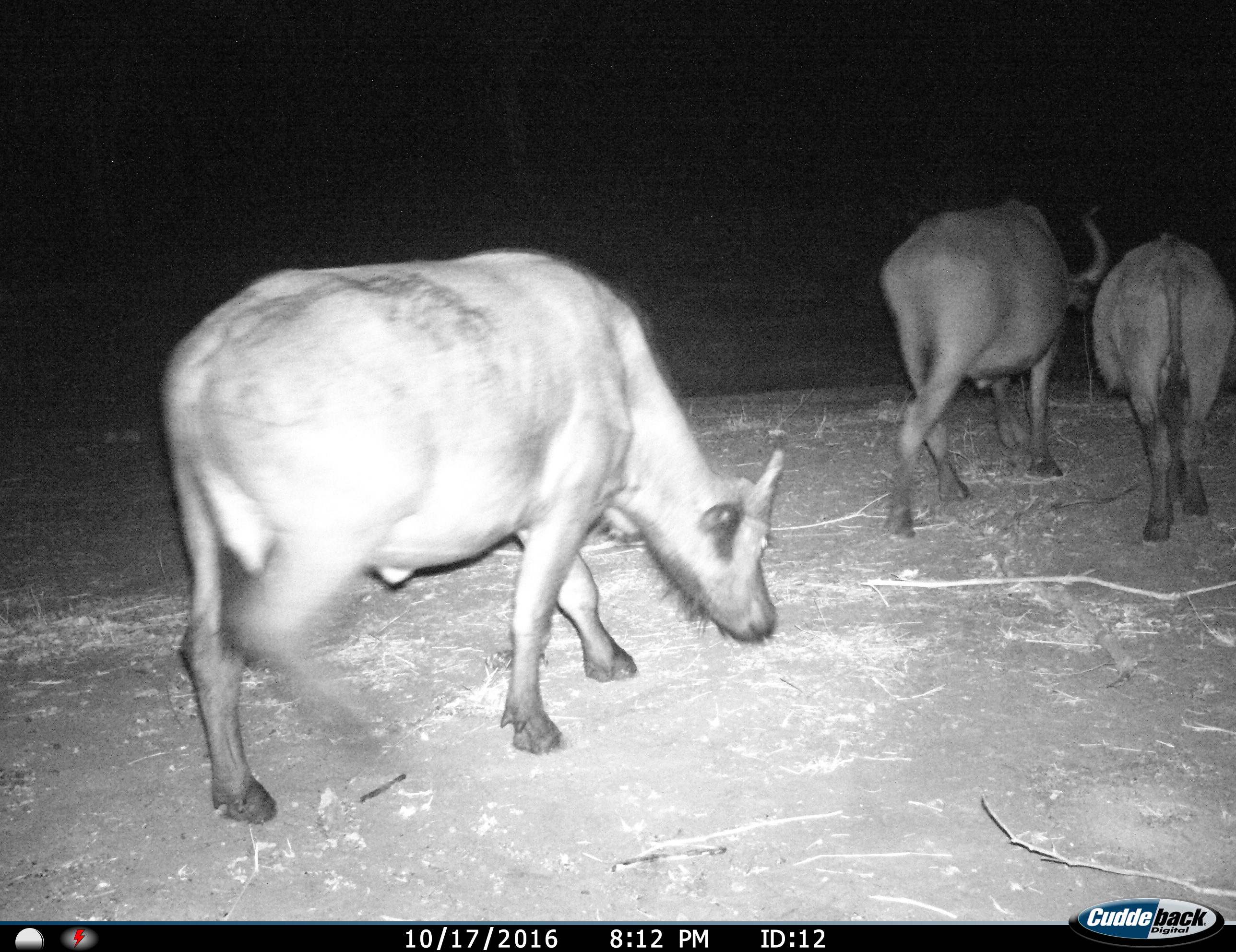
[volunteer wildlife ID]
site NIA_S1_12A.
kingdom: Animalia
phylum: Chordata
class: Mammalia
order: Artiodactyla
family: Bovidae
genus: Syncerus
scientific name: Syncerus caffer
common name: african buffalo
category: buffalo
Buffalo (african buffalo) (Syncerus caffer), count 3. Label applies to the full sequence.